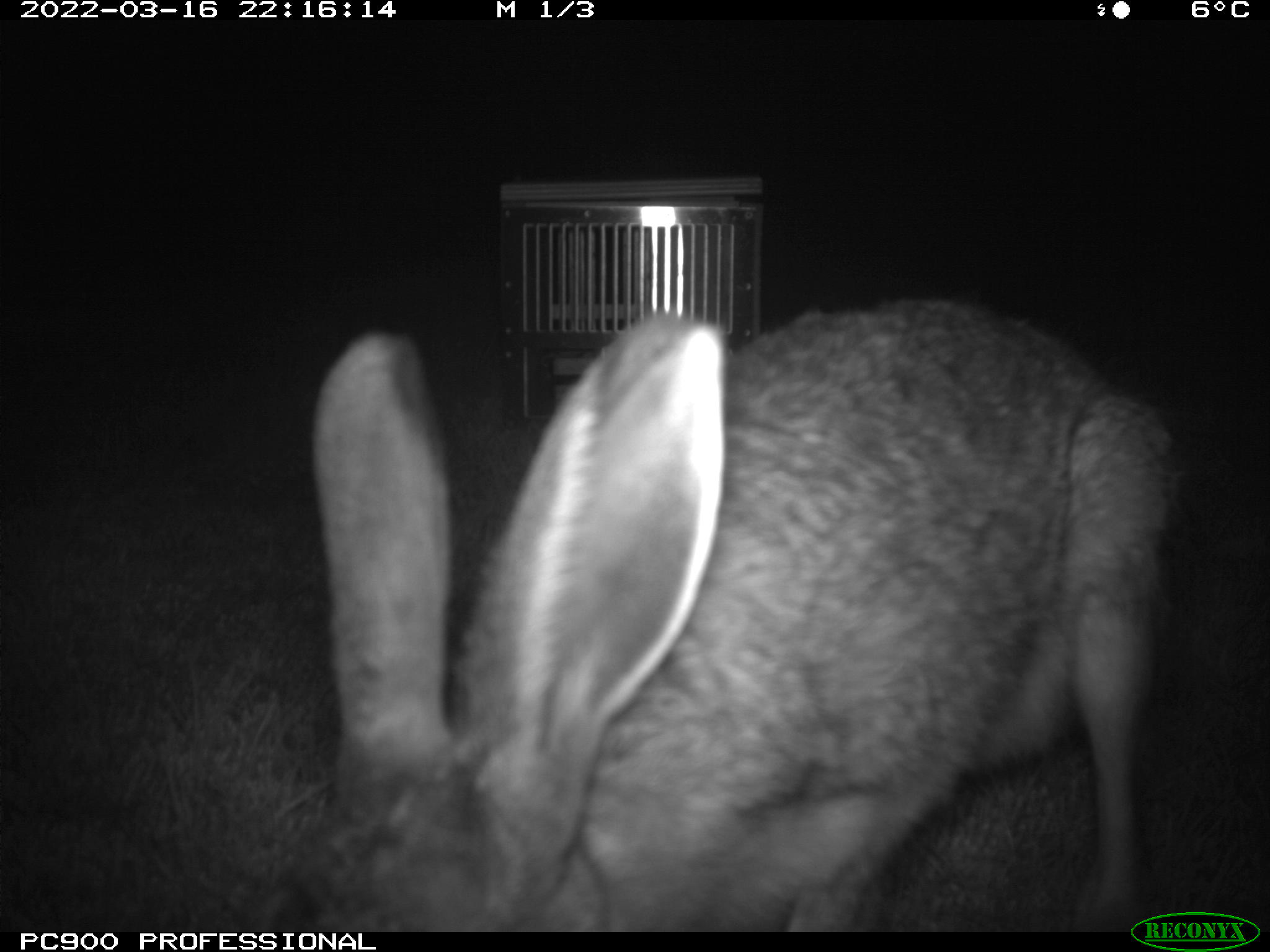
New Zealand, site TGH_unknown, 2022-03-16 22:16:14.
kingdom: Animalia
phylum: Chordata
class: Mammalia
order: Lagomorpha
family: Leporidae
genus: Lepus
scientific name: Lepus europaeus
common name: brown hare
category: hare